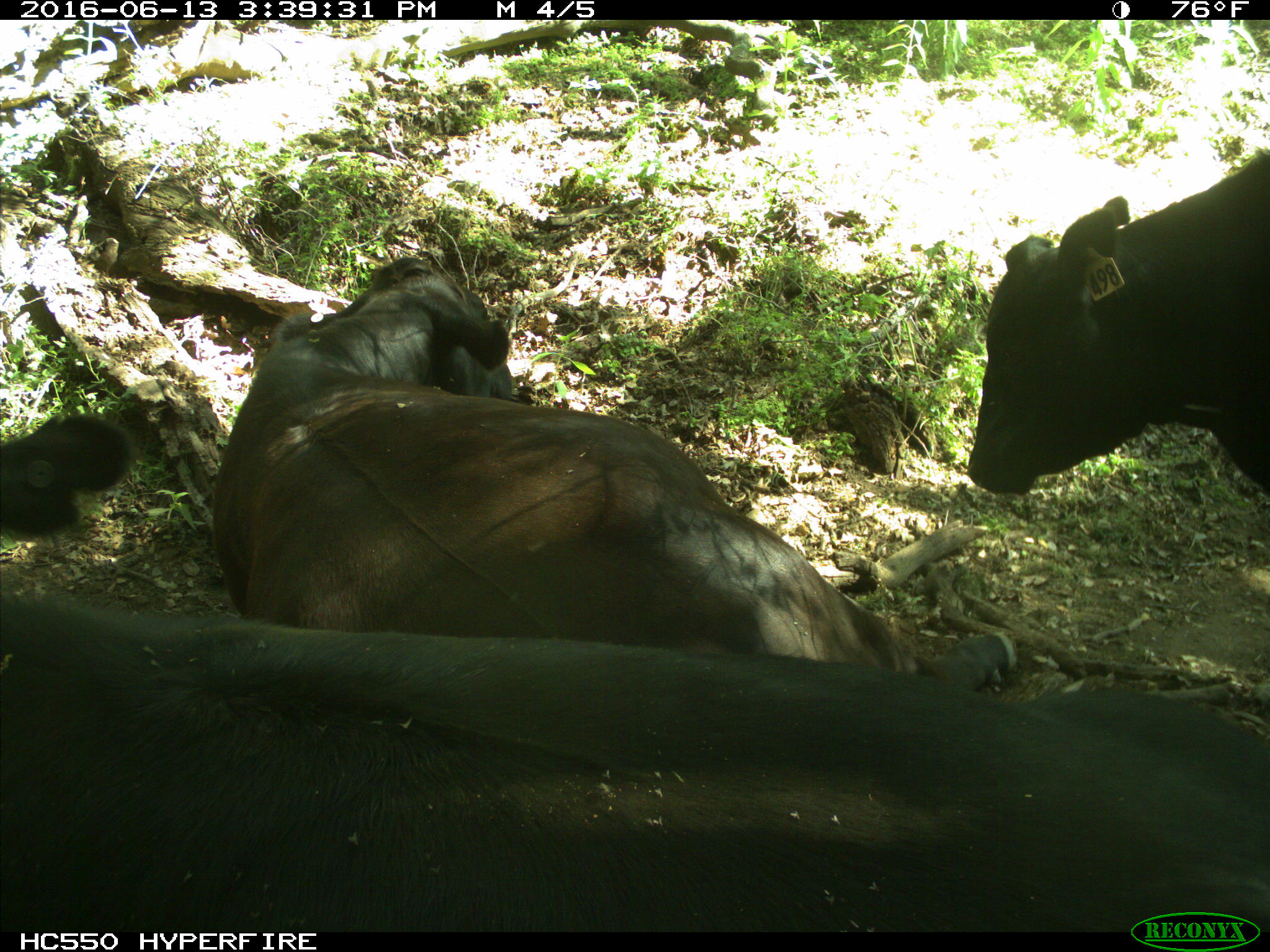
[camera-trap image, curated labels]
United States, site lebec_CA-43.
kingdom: Animalia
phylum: Chordata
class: Mammalia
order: Artiodactyla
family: Bovidae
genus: Bos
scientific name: Bos taurus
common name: domestic cow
Bos taurus (domestic cow).